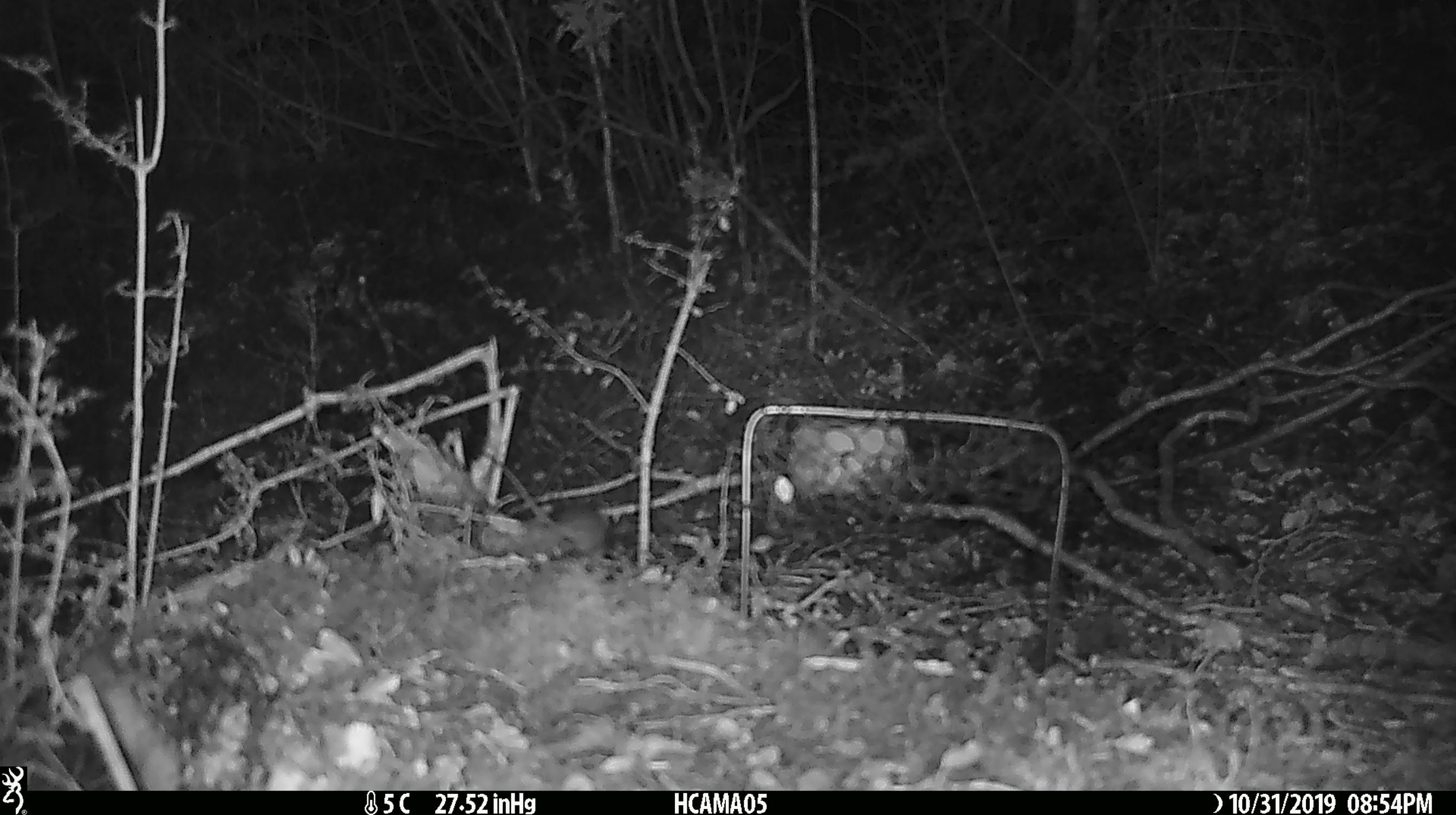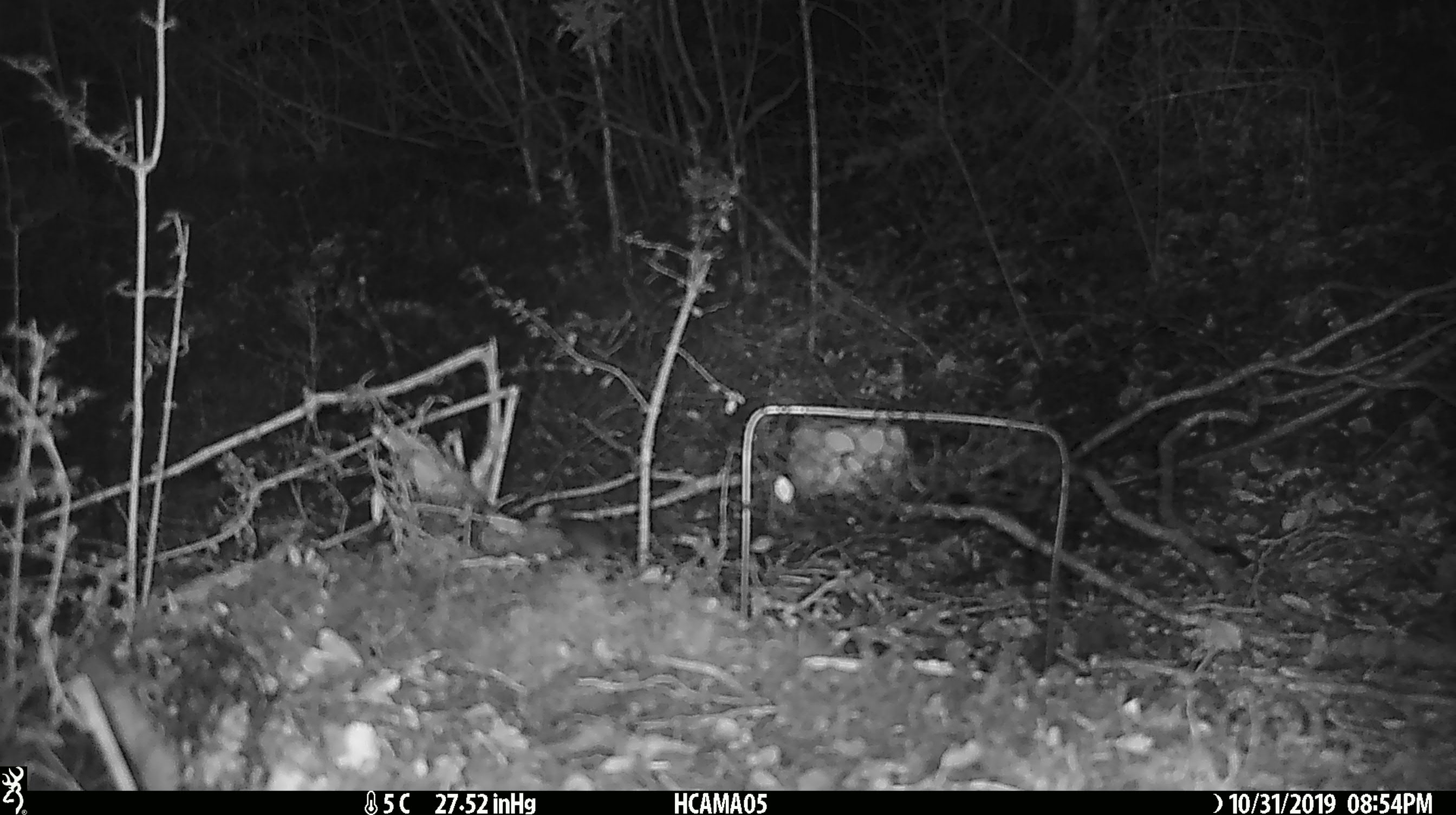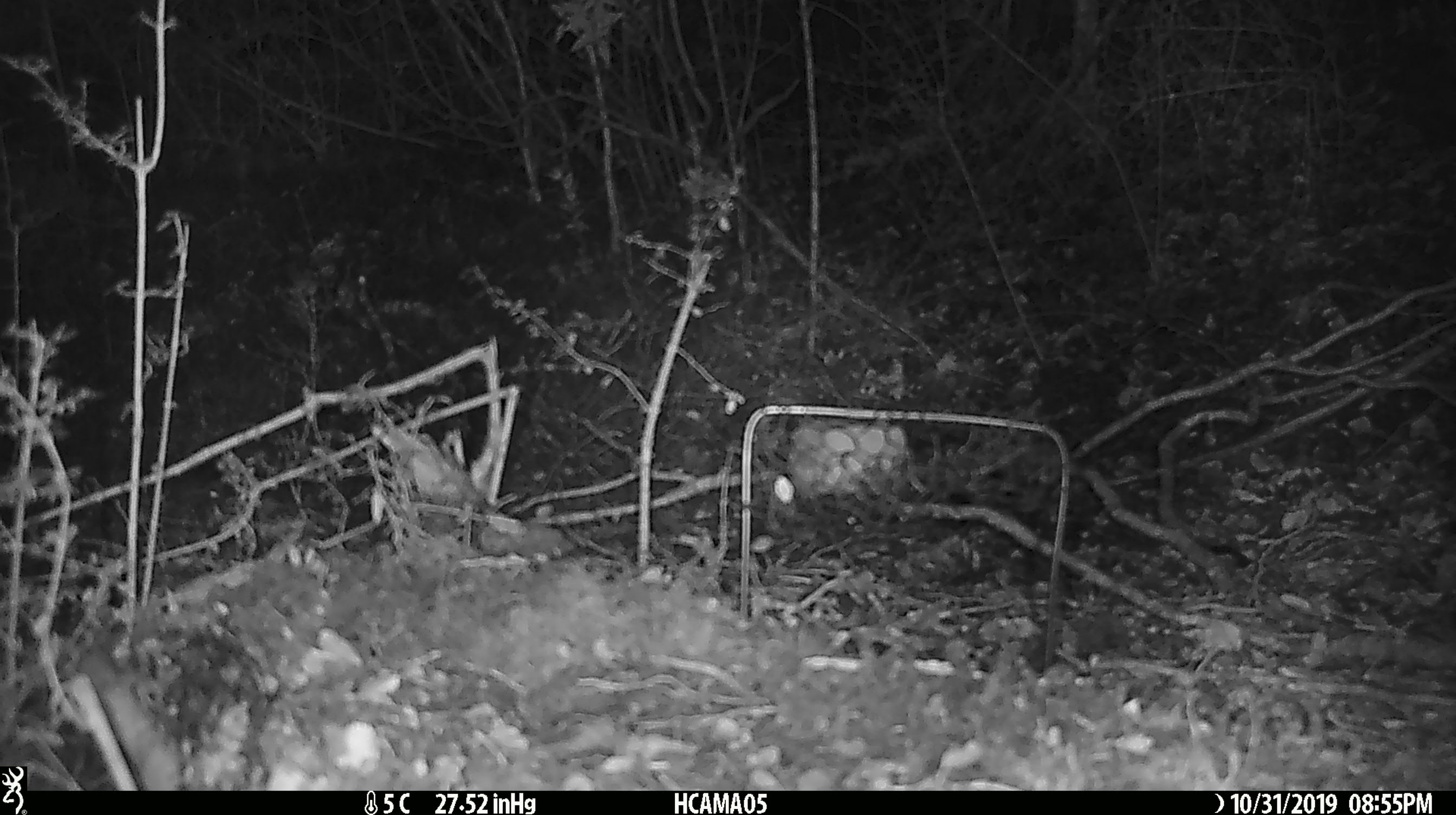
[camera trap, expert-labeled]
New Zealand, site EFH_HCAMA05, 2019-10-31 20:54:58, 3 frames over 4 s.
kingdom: Animalia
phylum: Chordata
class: Mammalia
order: Rodentia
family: Muridae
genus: Mus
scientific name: Mus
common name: mouse